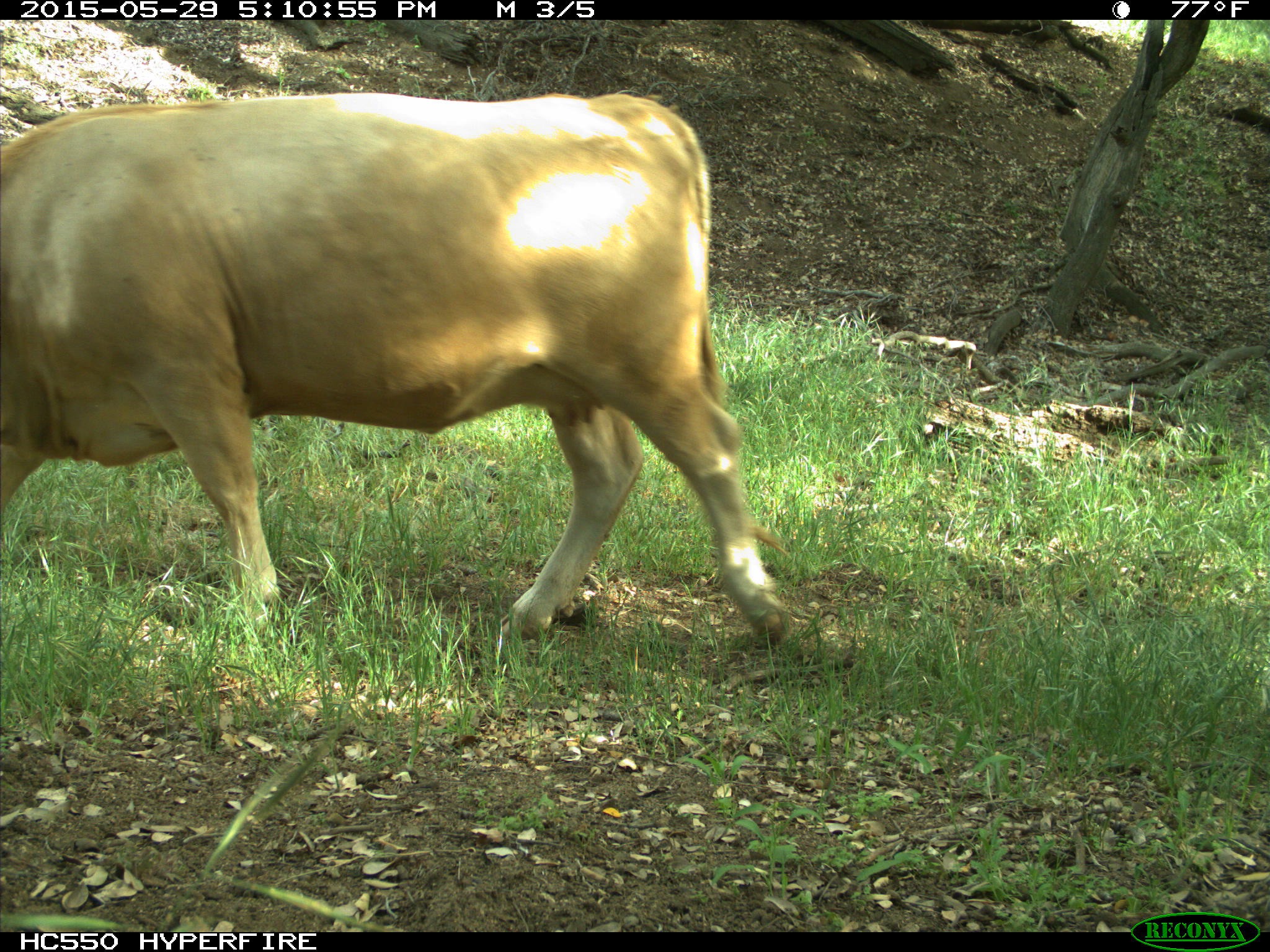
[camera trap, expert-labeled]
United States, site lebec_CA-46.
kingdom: Animalia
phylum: Chordata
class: Mammalia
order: Artiodactyla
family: Bovidae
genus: Bos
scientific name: Bos taurus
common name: domestic cow